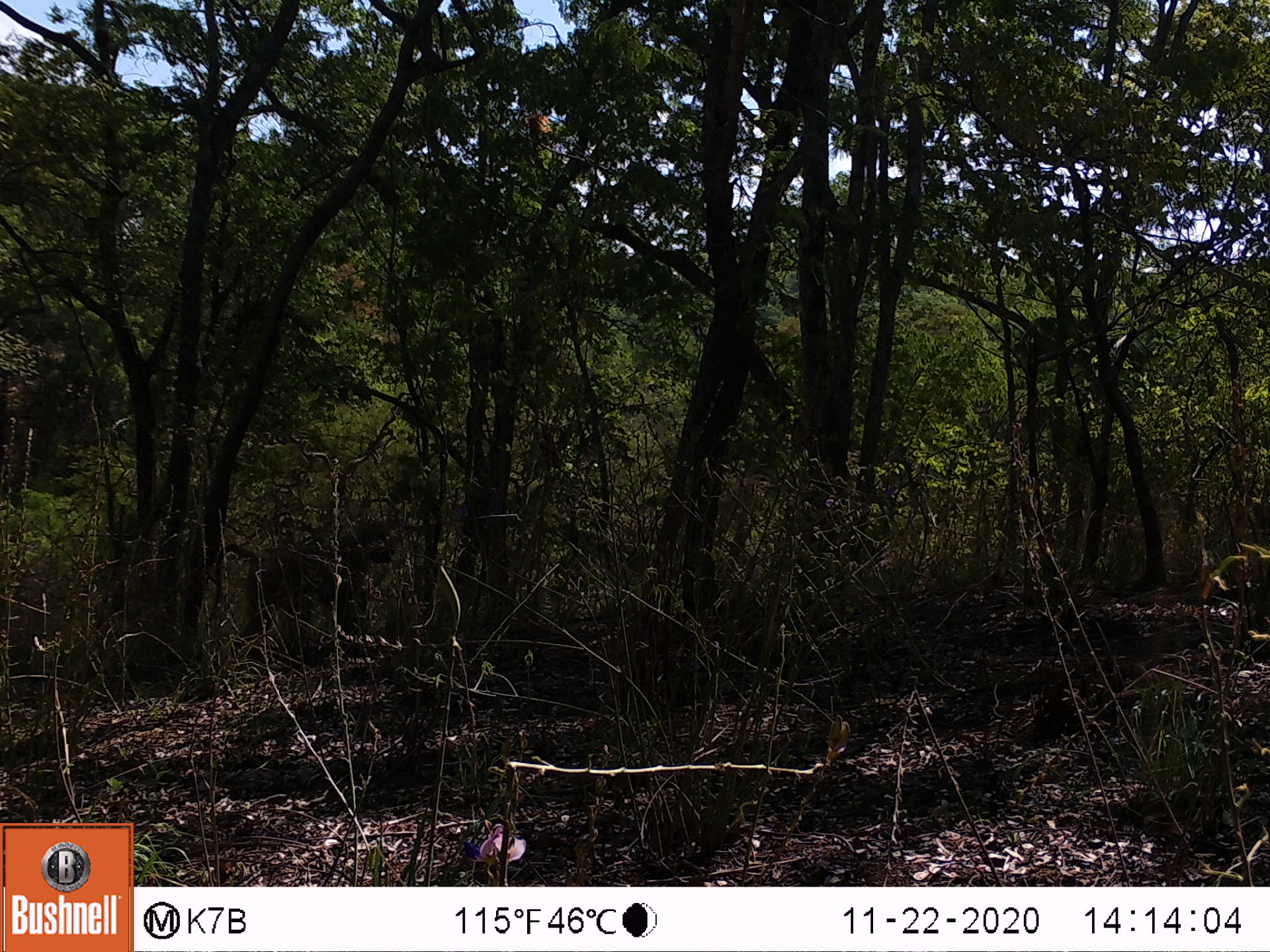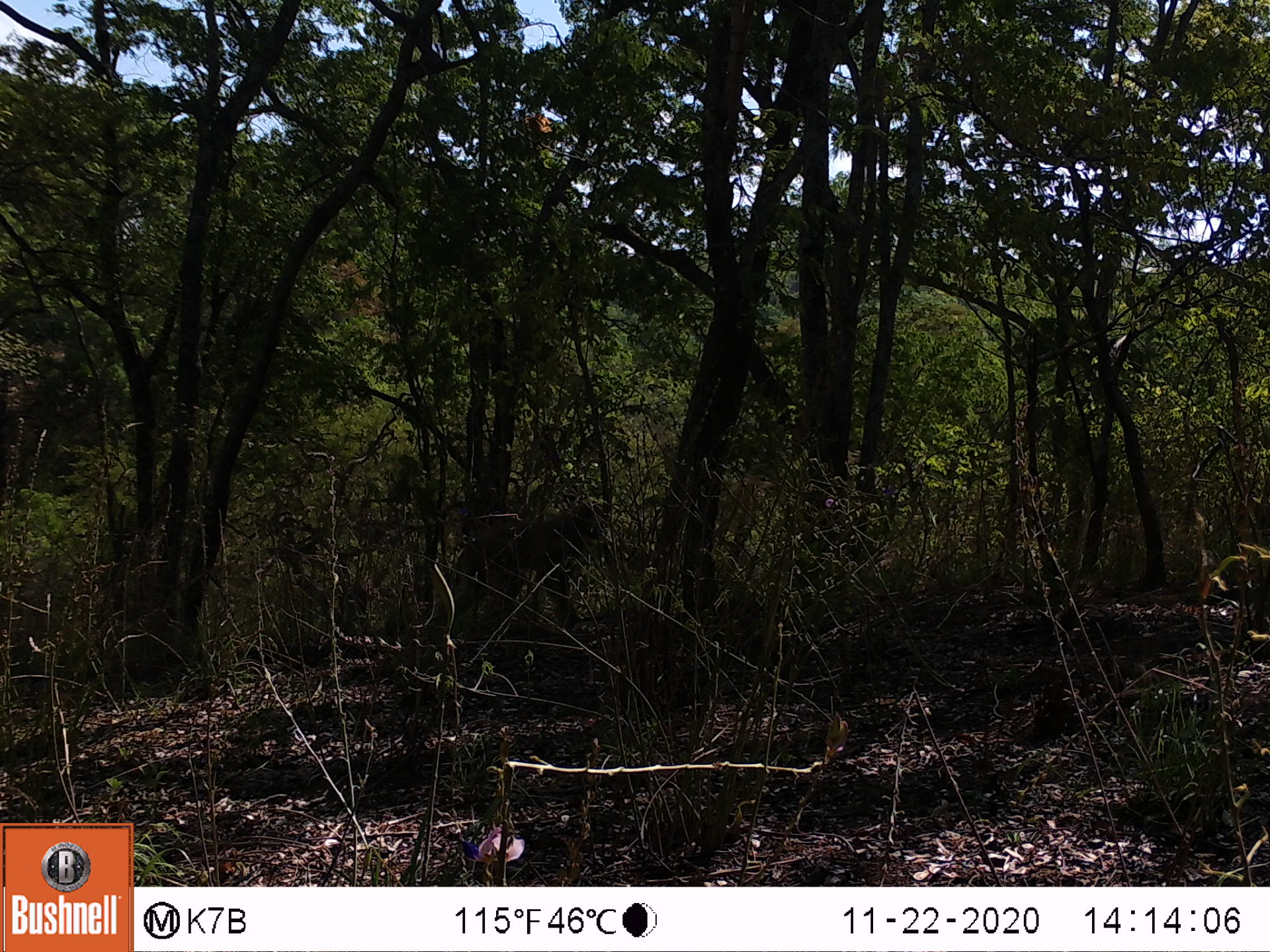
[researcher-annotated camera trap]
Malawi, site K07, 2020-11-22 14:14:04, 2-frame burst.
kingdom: Animalia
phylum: Chordata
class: Mammalia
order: Primates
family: Cercopithecidae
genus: Papio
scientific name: Papio cynocephalus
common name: yellow baboon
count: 1